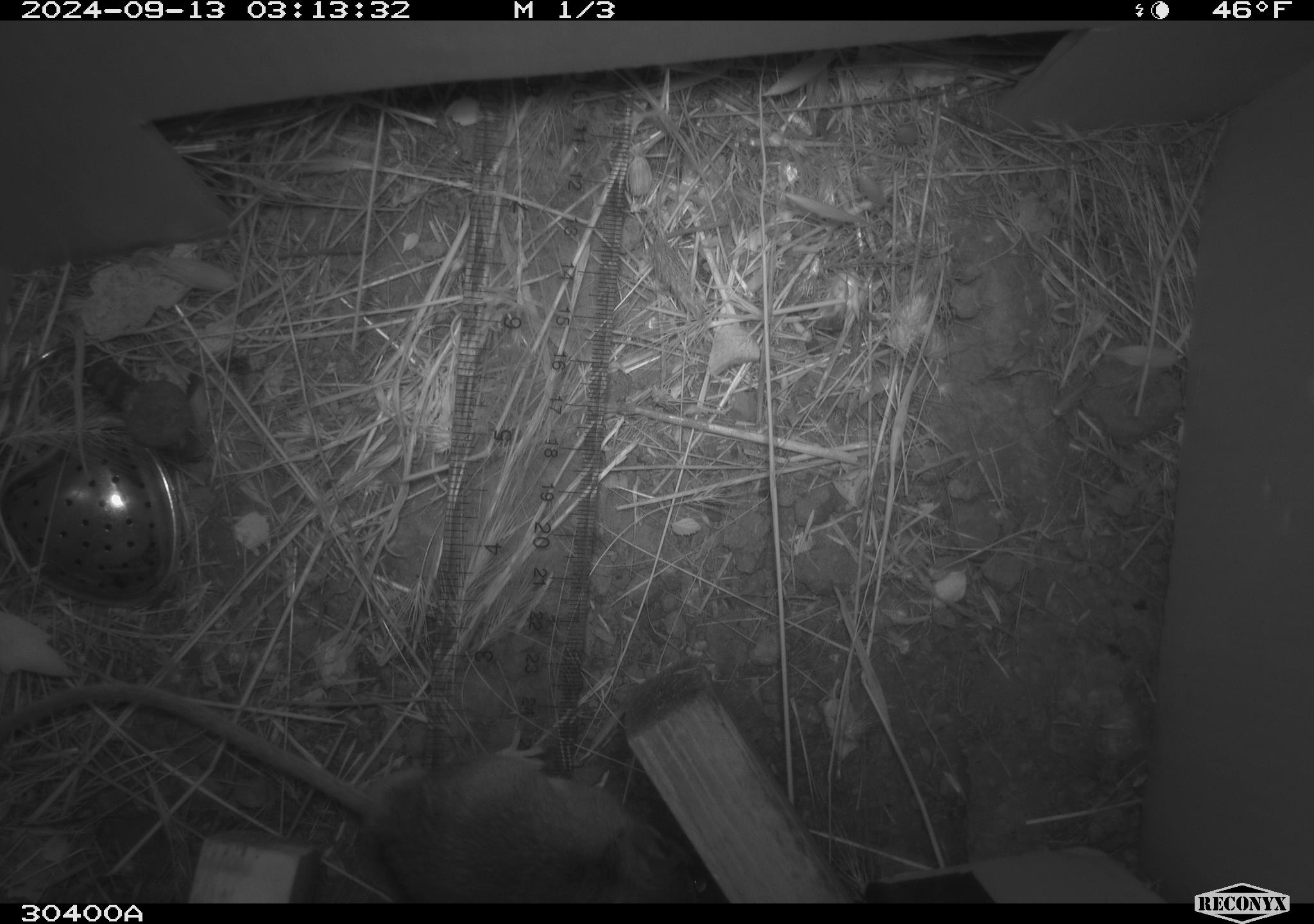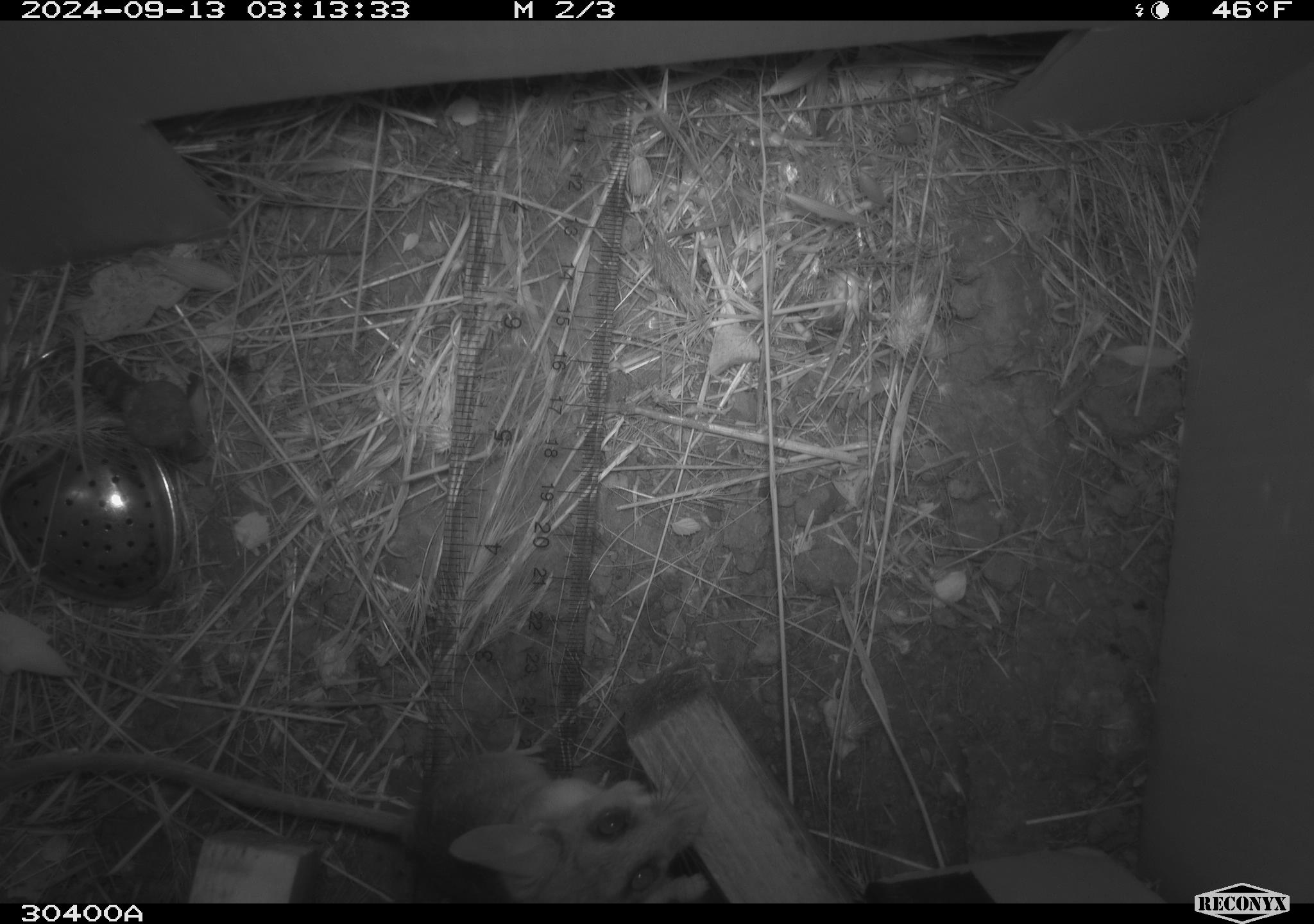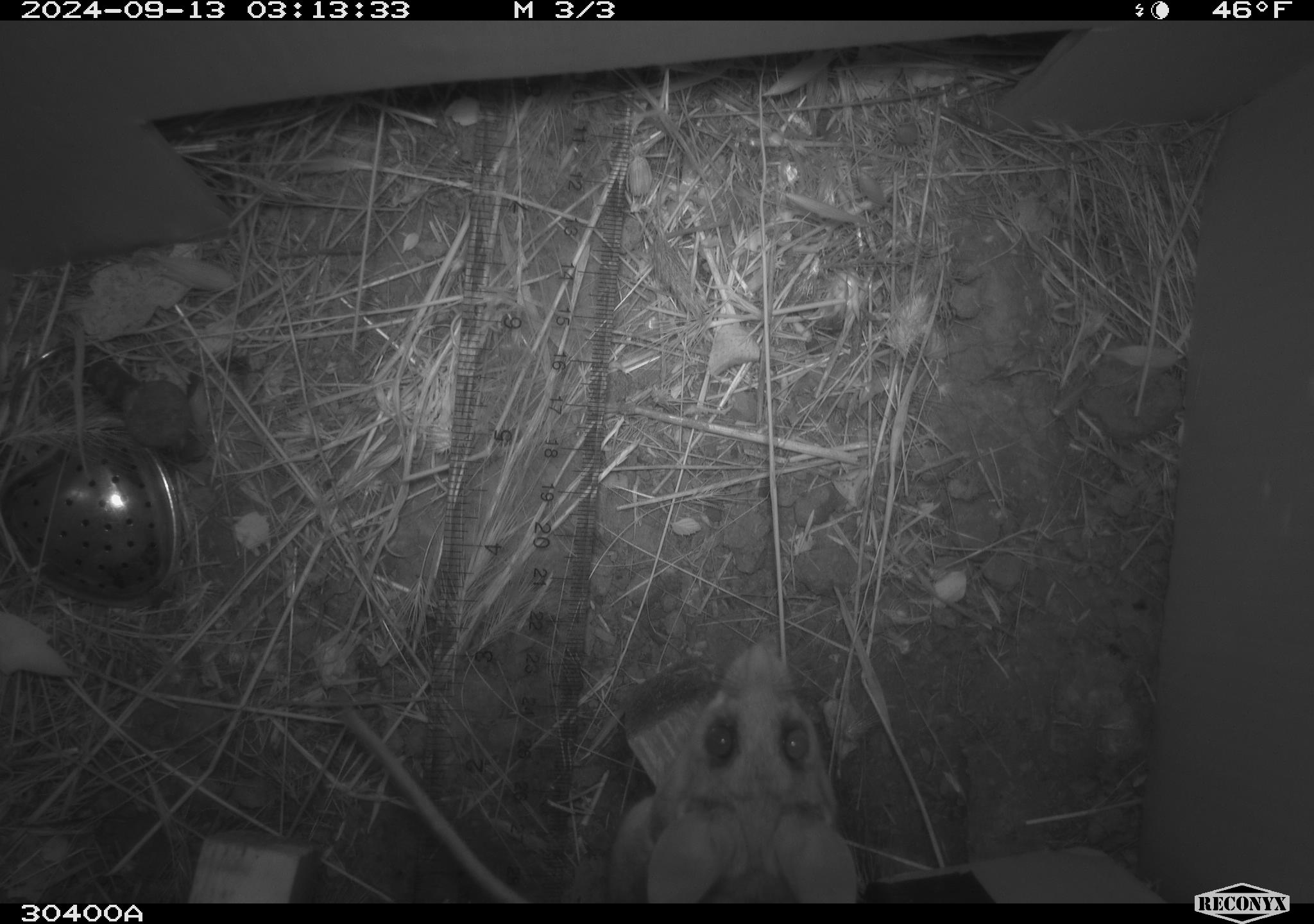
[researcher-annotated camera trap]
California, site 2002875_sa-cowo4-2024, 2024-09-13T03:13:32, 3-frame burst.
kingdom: Animalia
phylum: Chordata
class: Mammalia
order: Rodentia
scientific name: Rodentia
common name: mouse species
Mouse species (Rodentia).